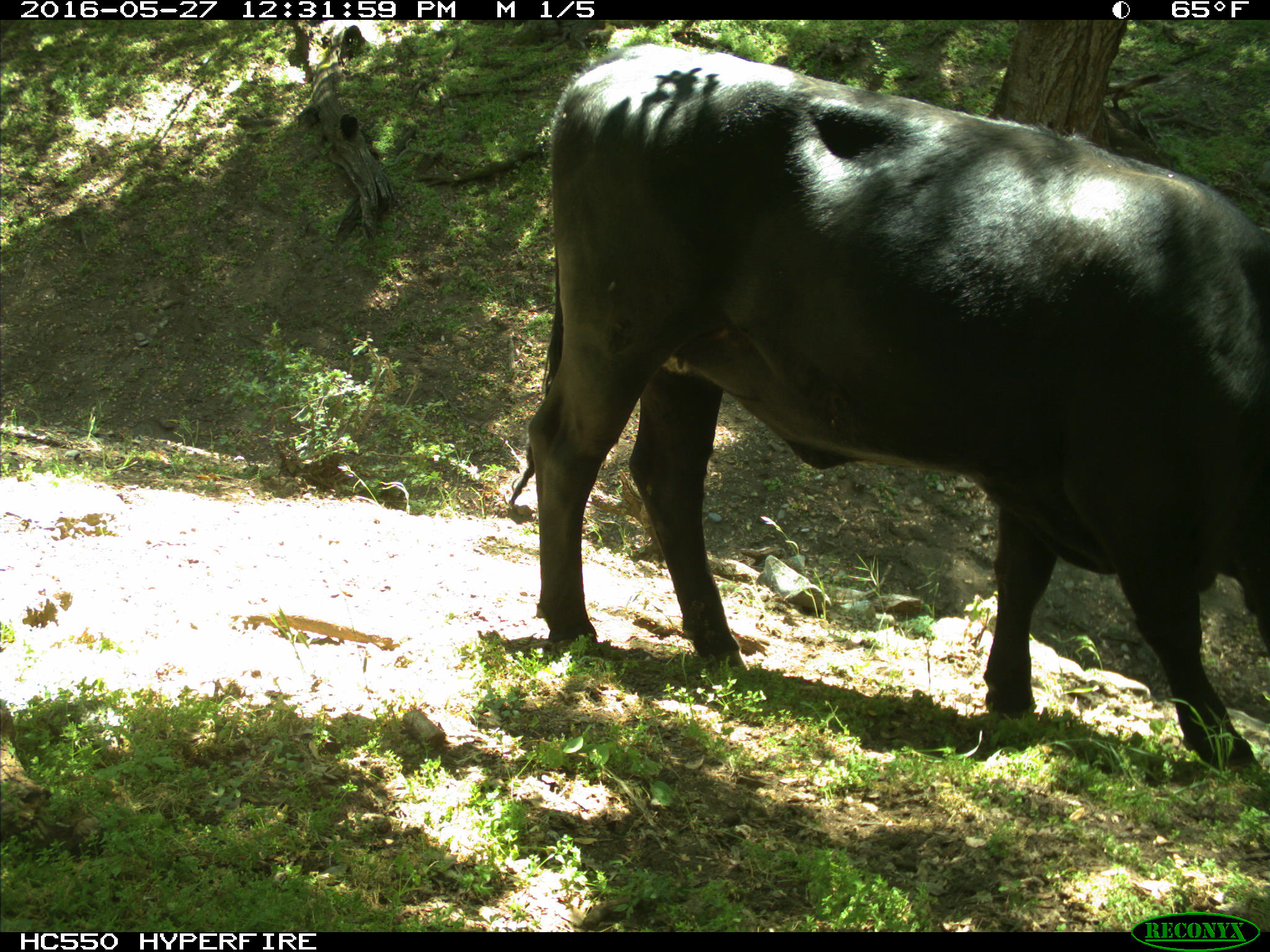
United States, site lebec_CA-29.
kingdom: Animalia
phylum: Chordata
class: Mammalia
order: Artiodactyla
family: Bovidae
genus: Bos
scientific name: Bos taurus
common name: domestic cow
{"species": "Bos taurus (domestic cow)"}